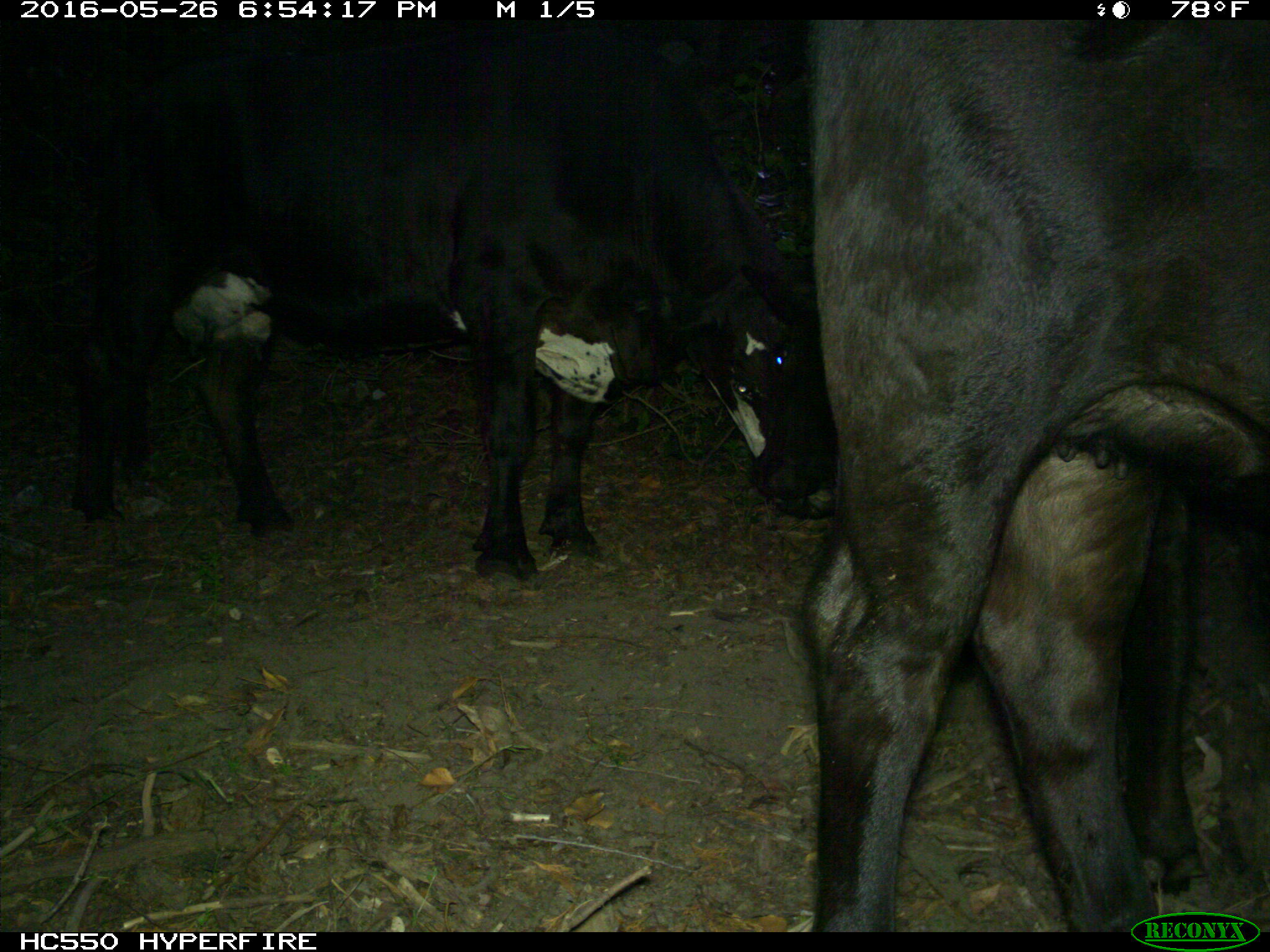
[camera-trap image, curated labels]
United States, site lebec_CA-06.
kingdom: Animalia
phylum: Chordata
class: Mammalia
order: Artiodactyla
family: Bovidae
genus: Bos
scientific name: Bos taurus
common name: domestic cow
Bos taurus (domestic cow).